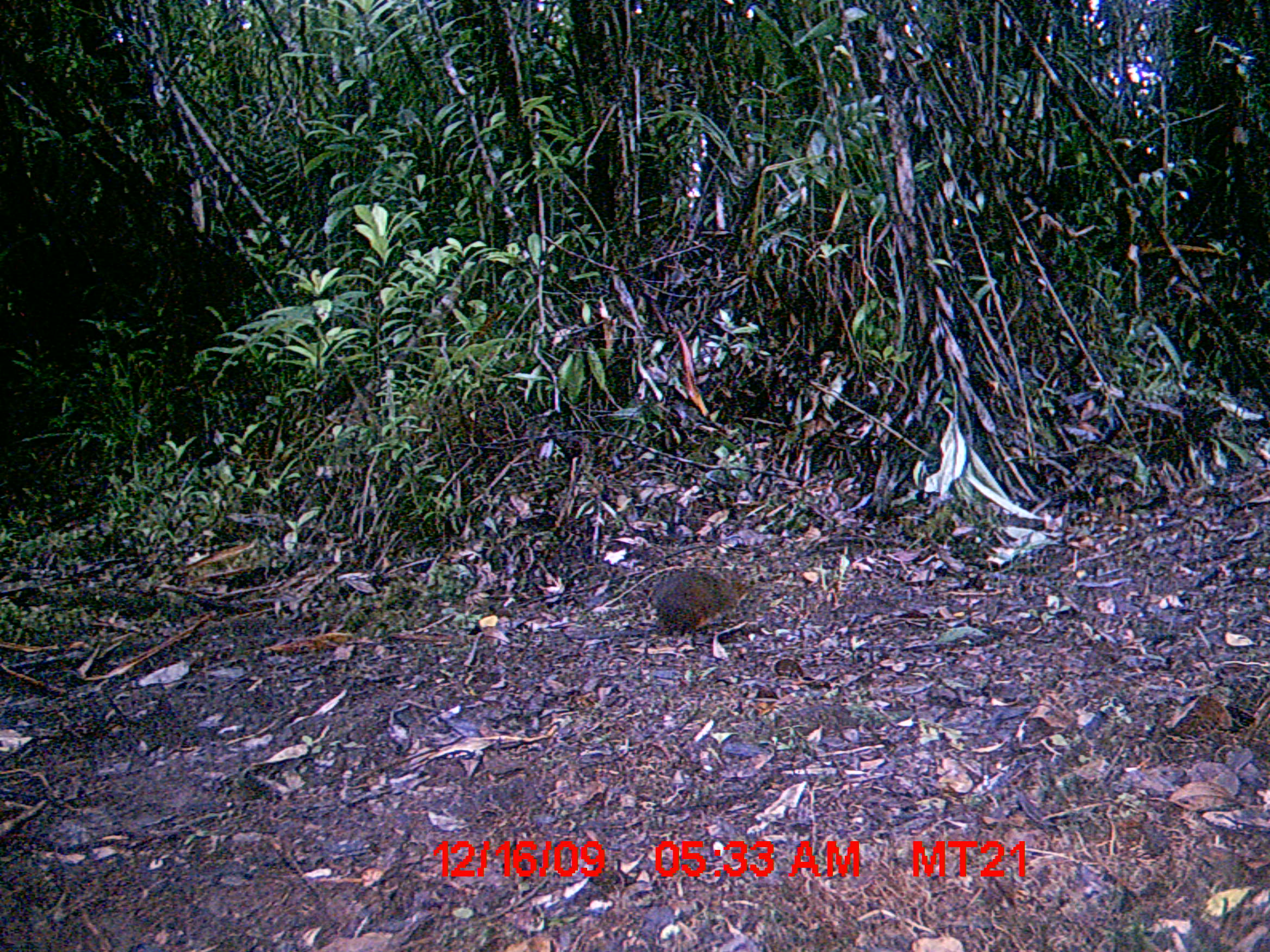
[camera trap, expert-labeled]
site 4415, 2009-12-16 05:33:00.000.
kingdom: Animalia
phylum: Chordata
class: Mammalia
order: Rodentia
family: Nesomyidae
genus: Hypogeomys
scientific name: Hypogeomys antimena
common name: malagasy giant rat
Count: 1.